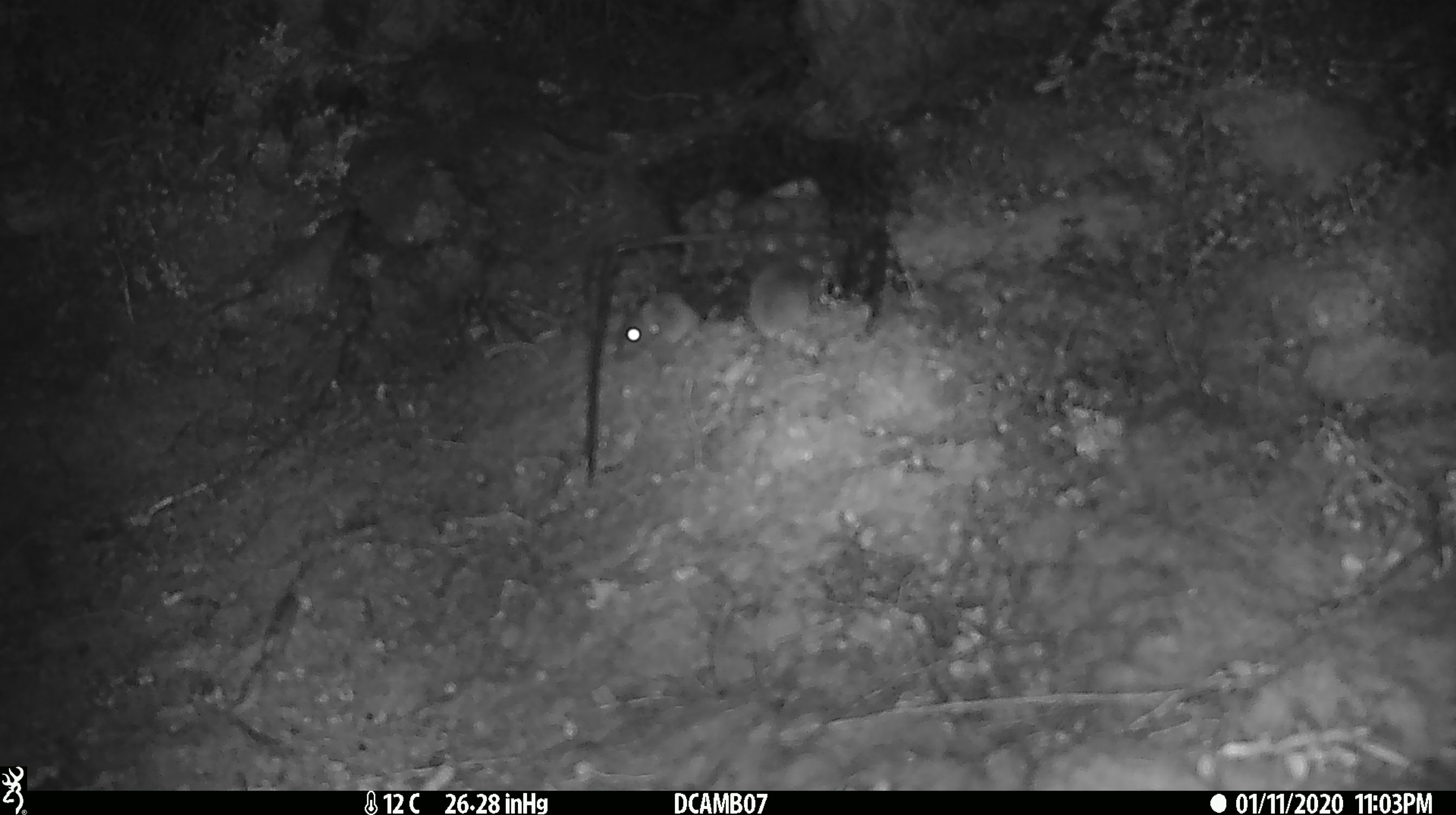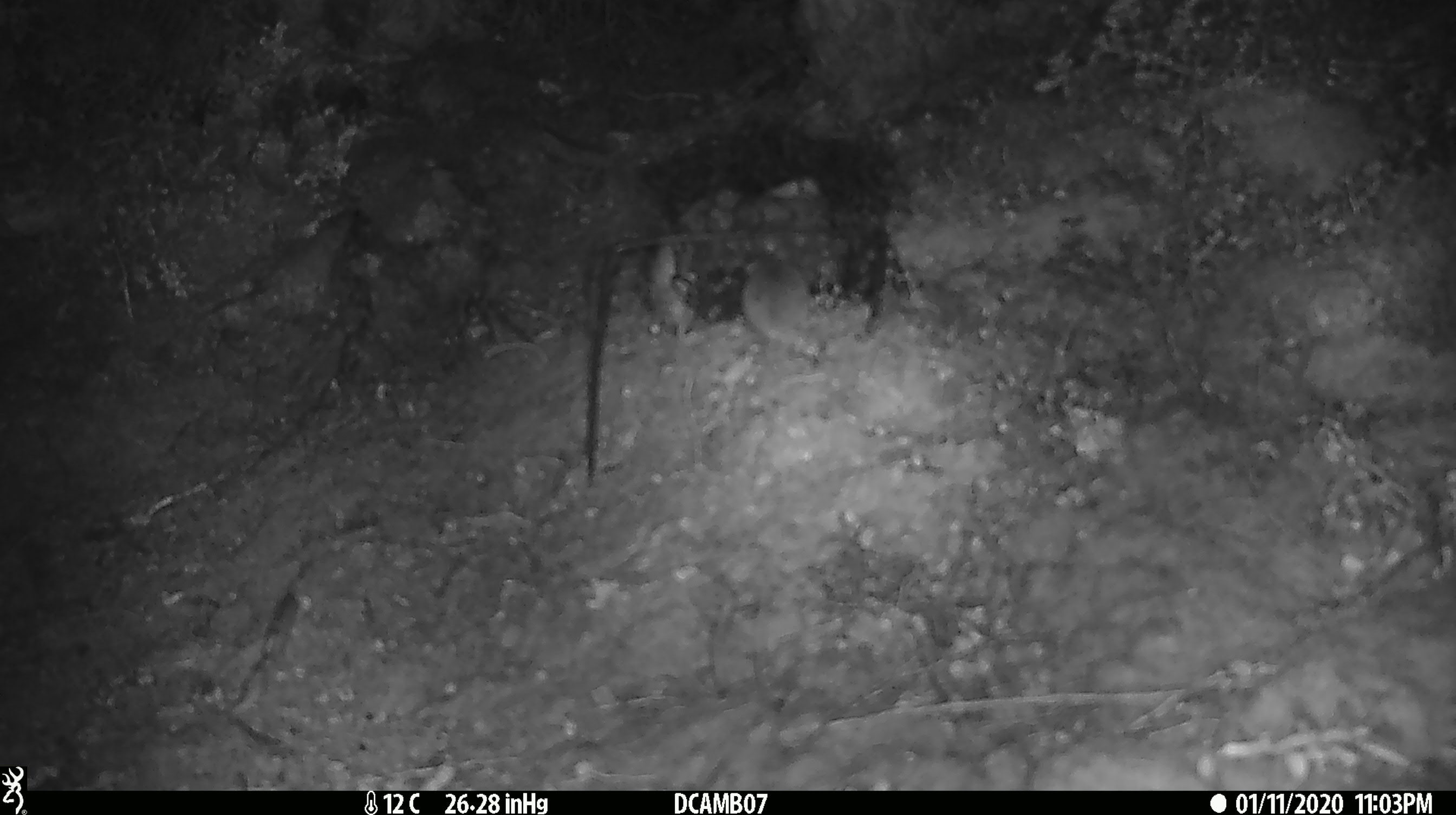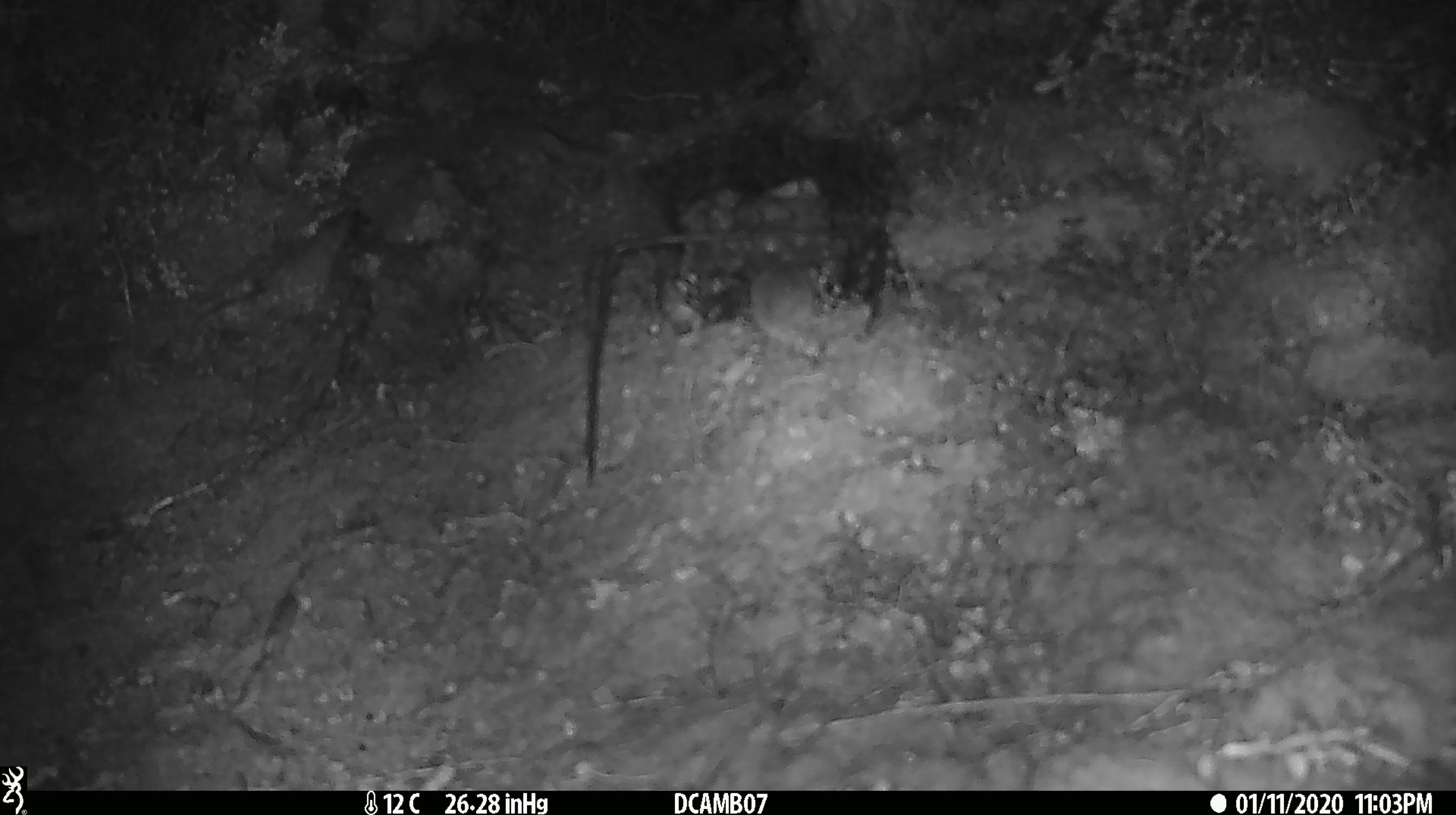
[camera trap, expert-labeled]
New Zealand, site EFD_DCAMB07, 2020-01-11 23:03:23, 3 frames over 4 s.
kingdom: Animalia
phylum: Chordata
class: Mammalia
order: Rodentia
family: Muridae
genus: Mus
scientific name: Mus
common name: mouse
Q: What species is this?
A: Mouse (Mus).